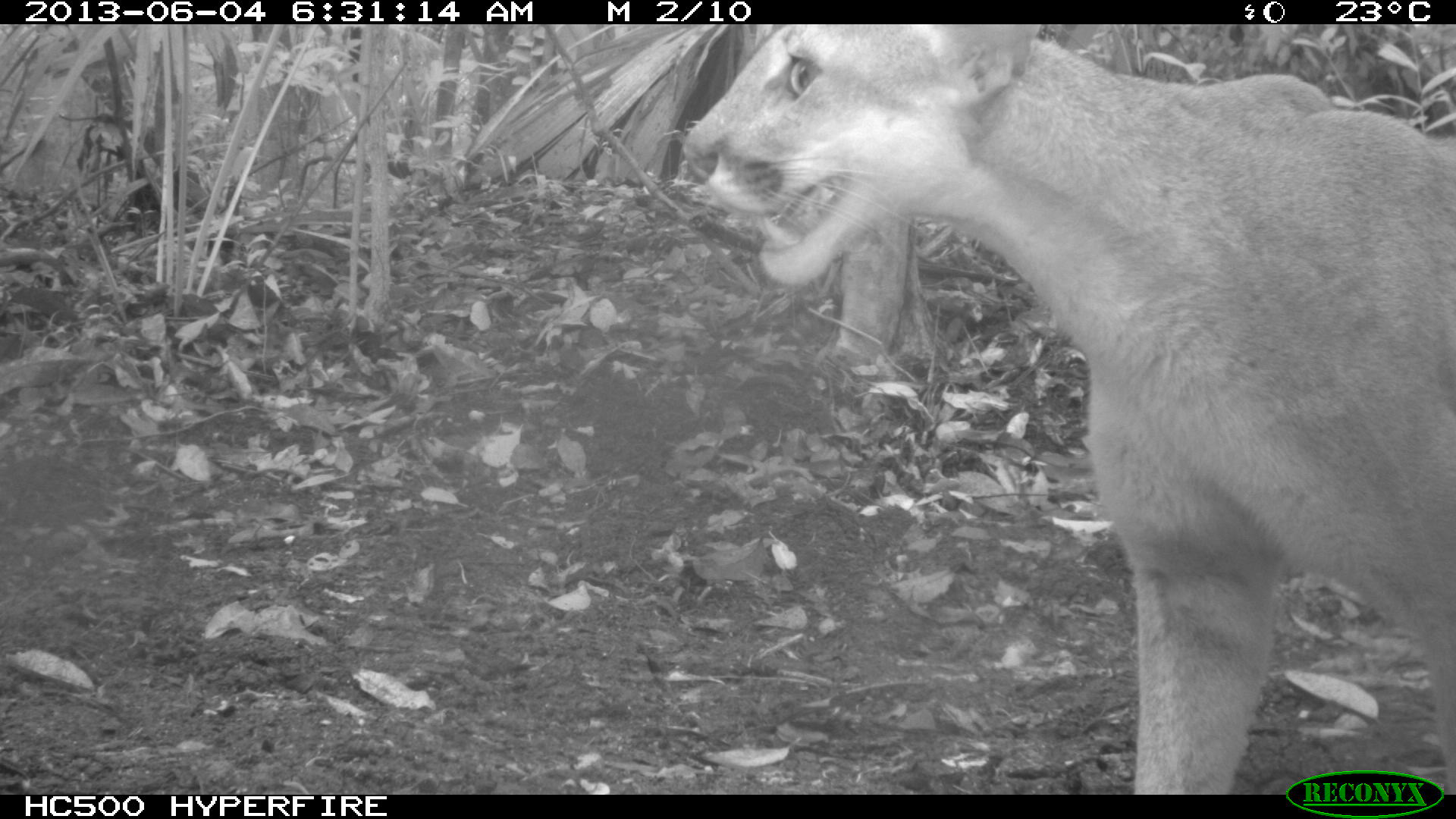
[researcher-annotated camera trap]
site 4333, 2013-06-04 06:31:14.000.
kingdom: Animalia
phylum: Chordata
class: Mammalia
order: Carnivora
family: Felidae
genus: Puma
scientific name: Puma concolor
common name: mountain lion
Puma concolor (mountain lion), count 1.